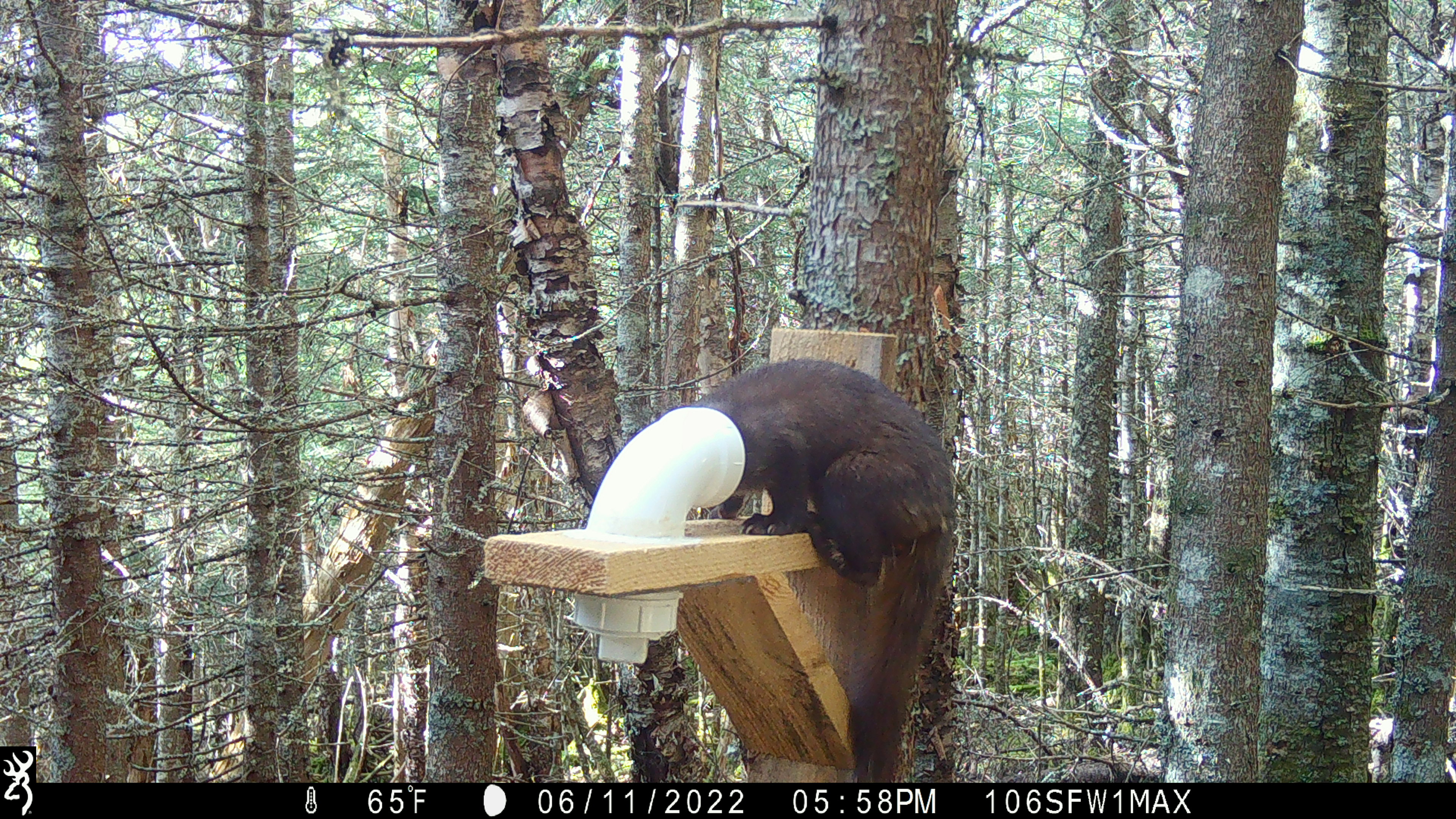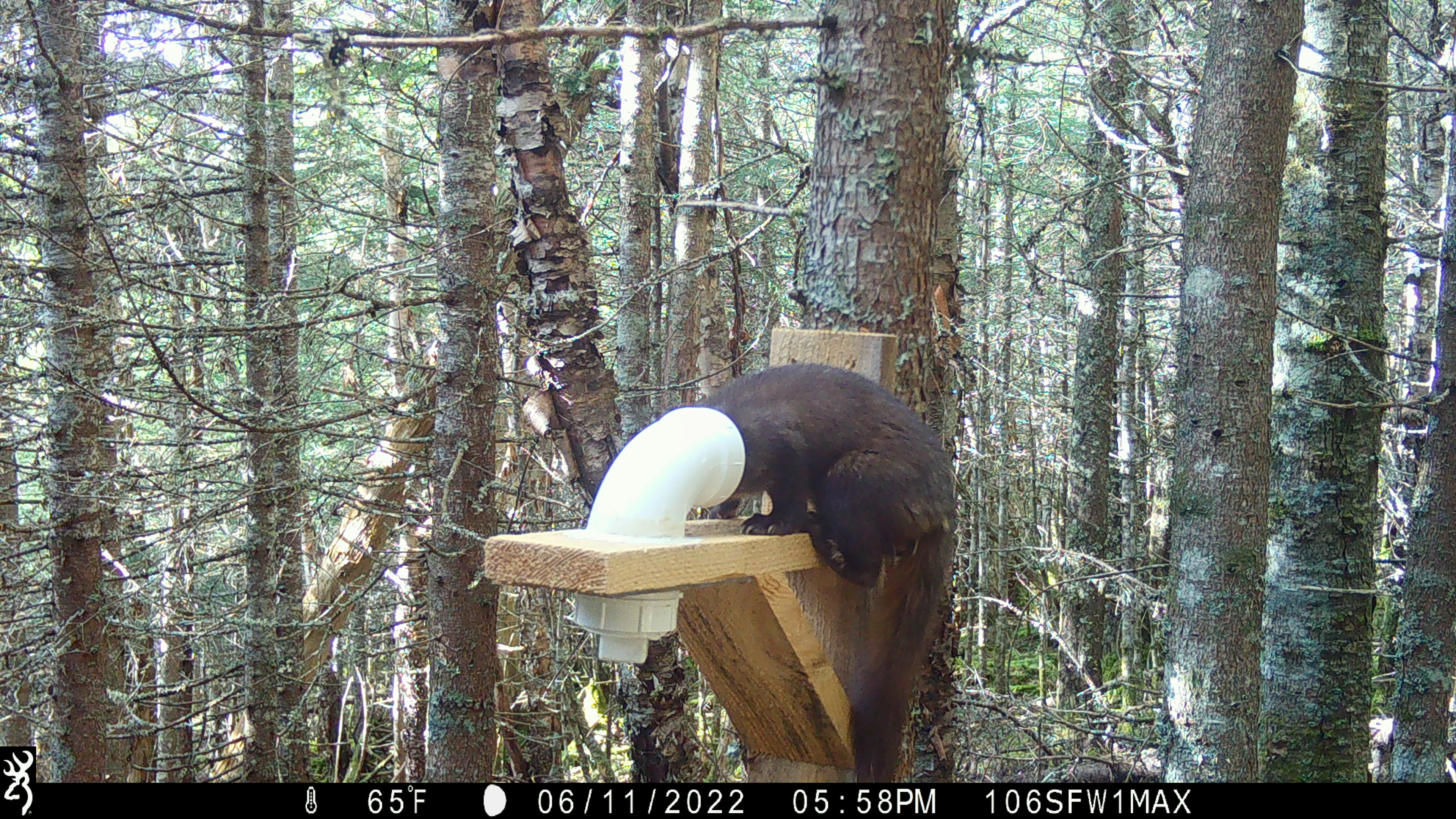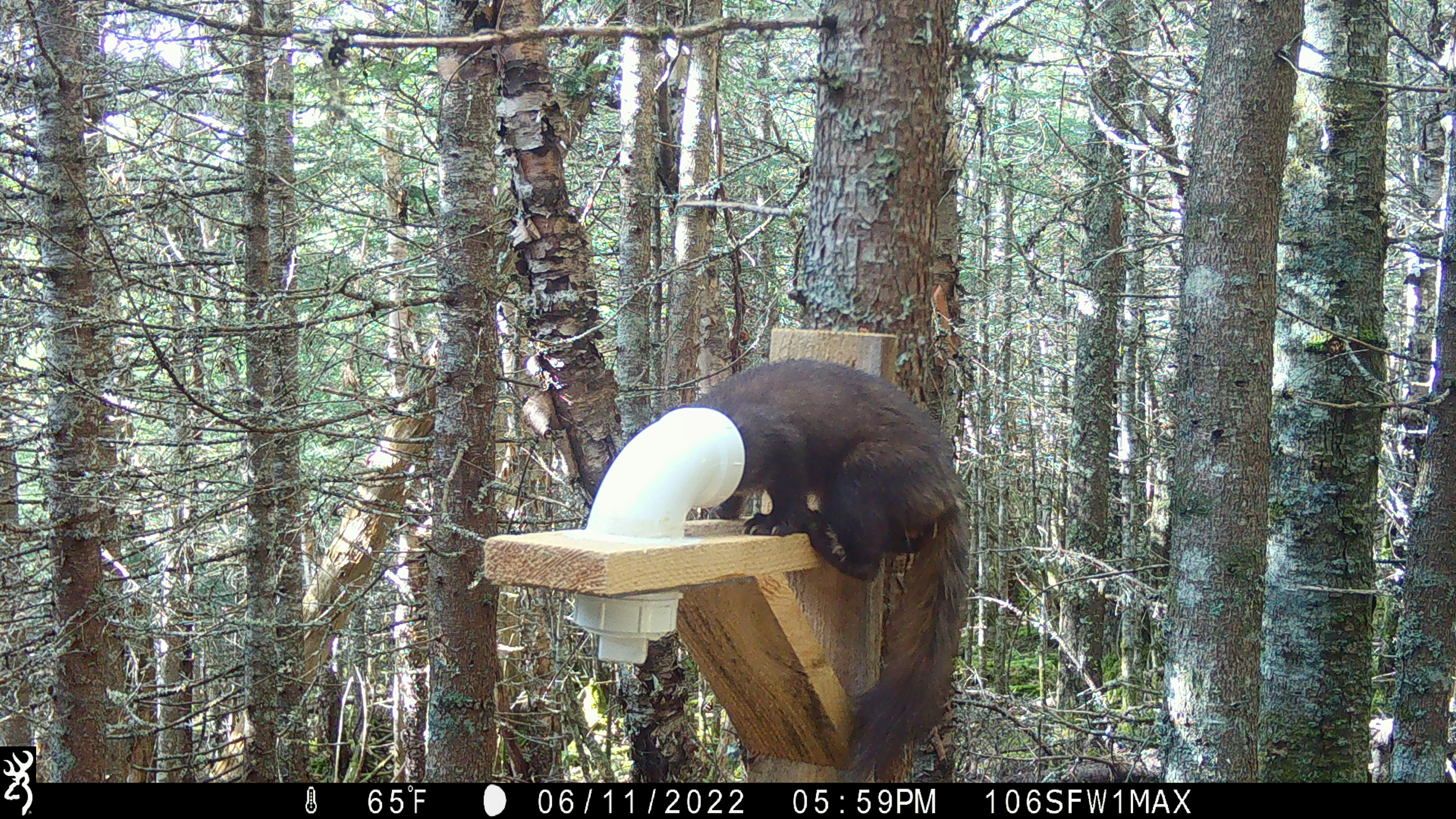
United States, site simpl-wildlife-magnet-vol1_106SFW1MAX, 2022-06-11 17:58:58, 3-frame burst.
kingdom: Animalia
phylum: Chordata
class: Mammalia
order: Carnivora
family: Mustelidae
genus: Martes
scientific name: Martes americana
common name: american marten